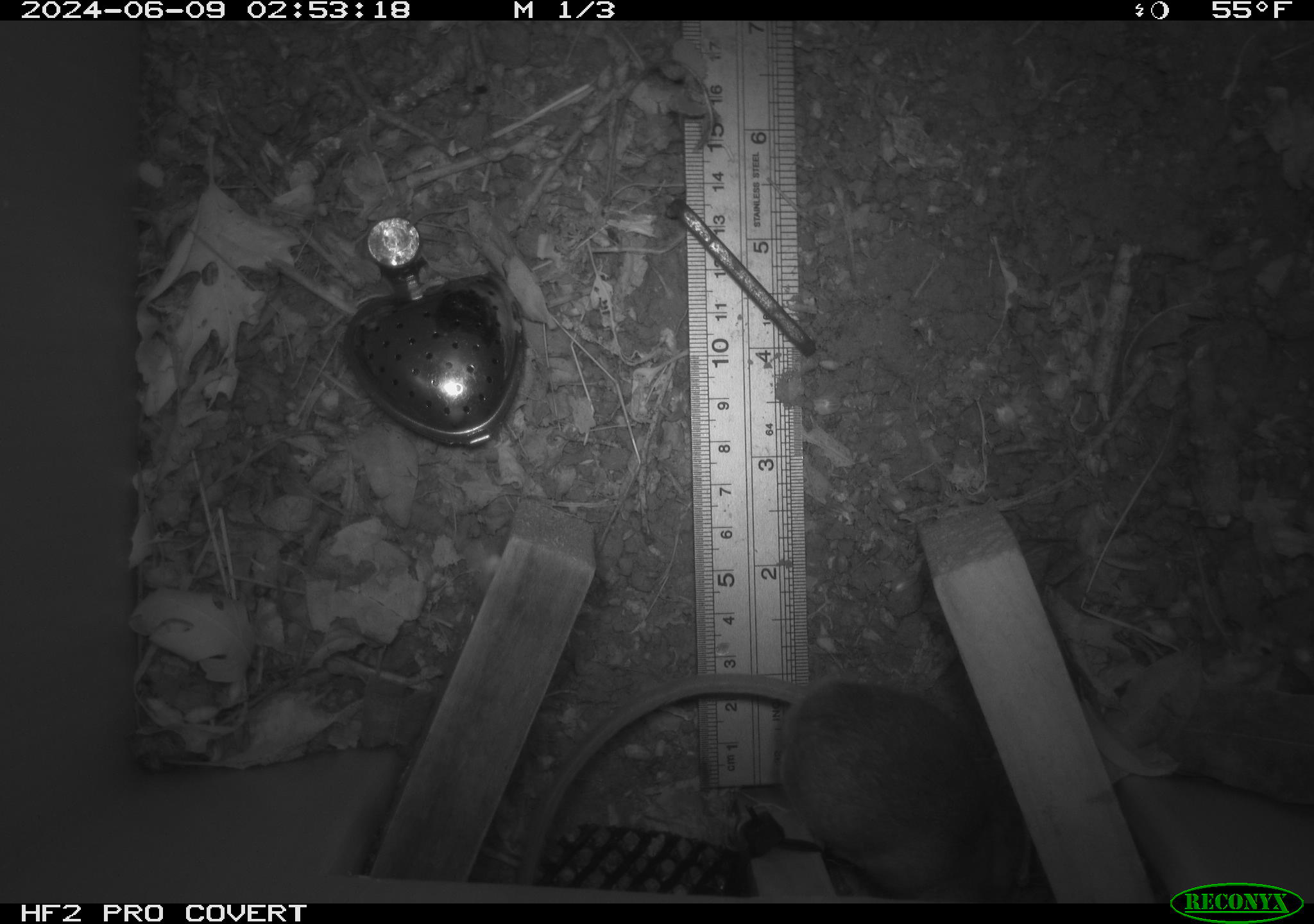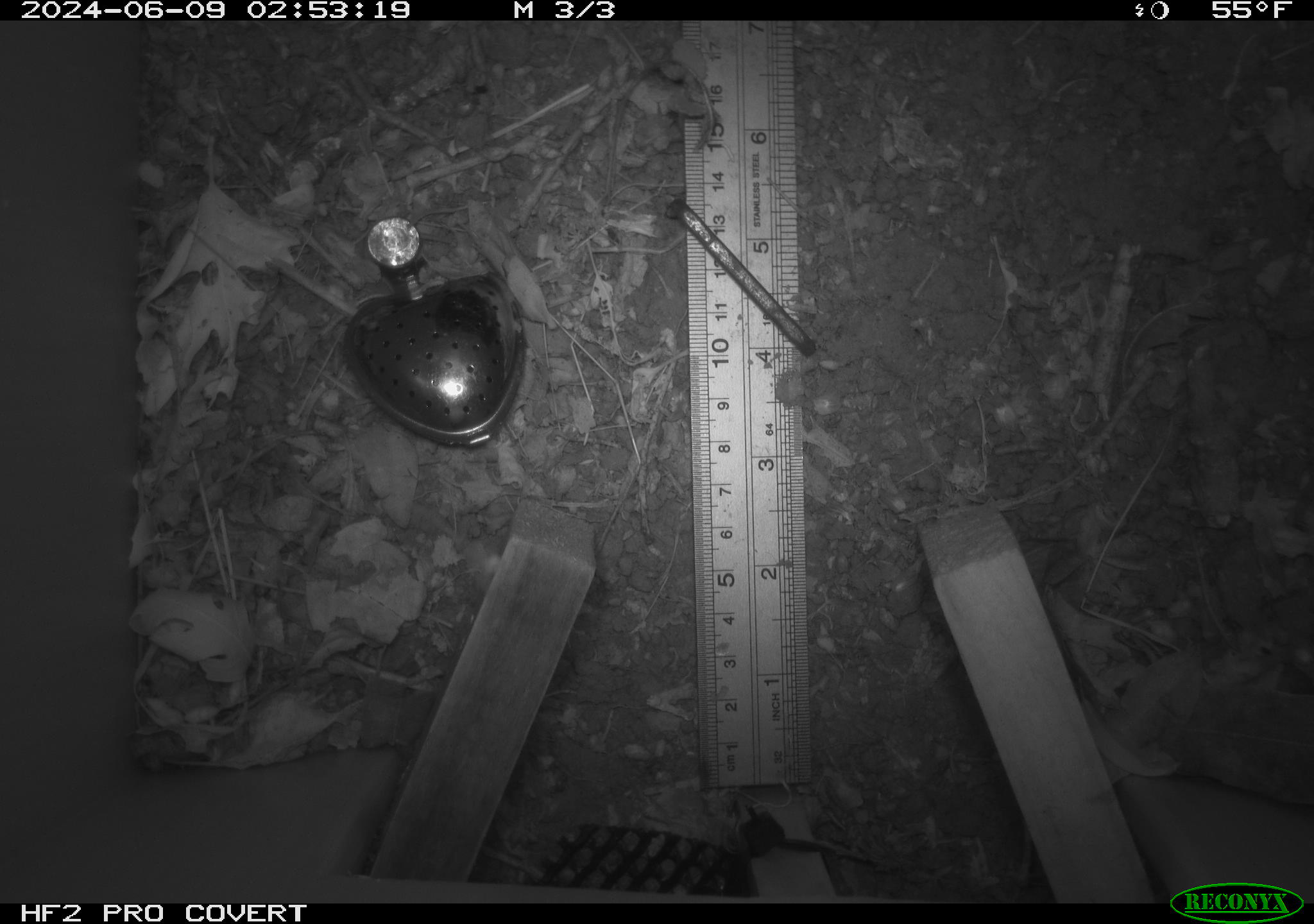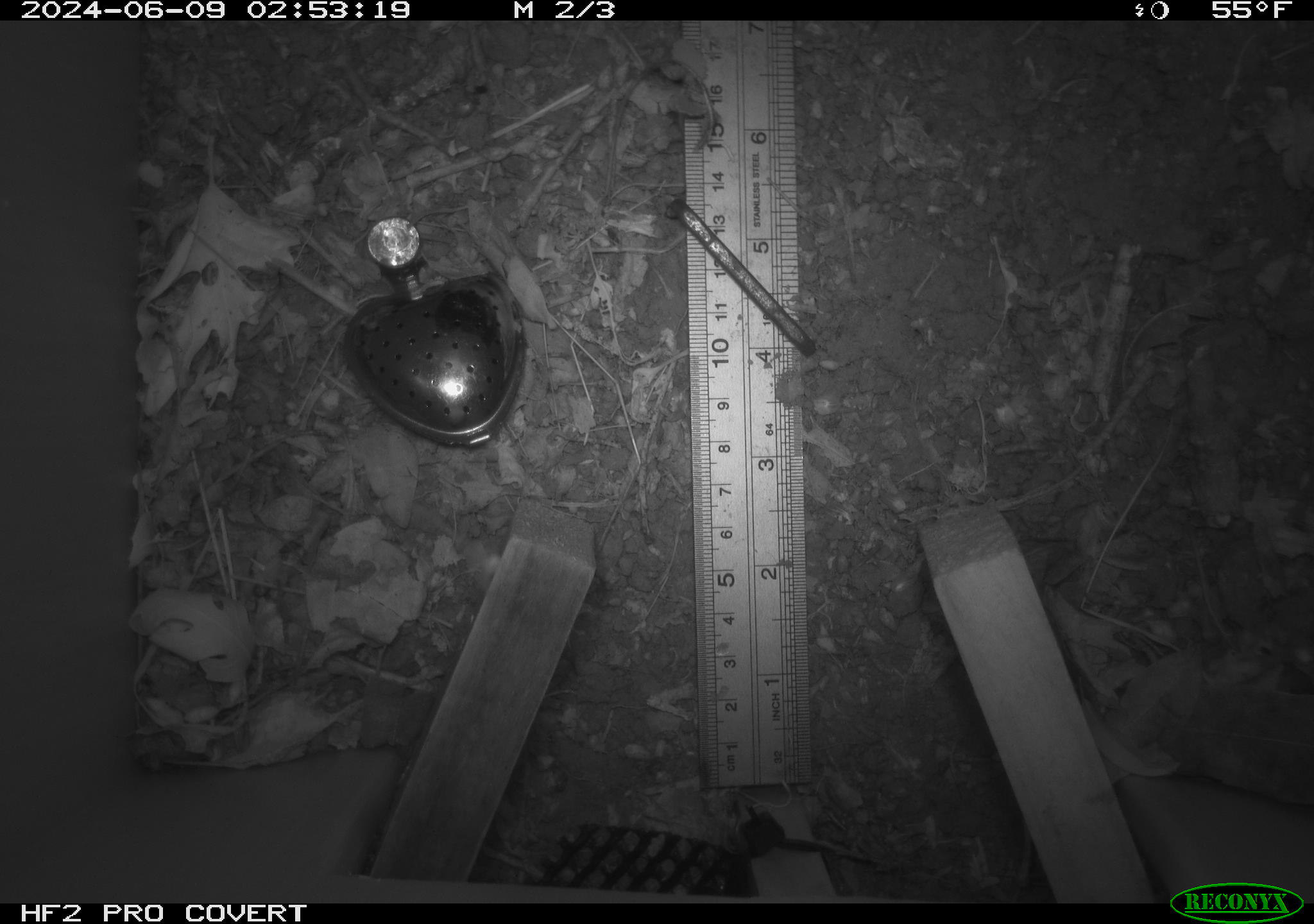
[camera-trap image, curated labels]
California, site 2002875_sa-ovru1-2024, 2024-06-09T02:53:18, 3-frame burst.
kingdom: Animalia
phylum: Chordata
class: Mammalia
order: Rodentia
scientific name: Rodentia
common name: rodent